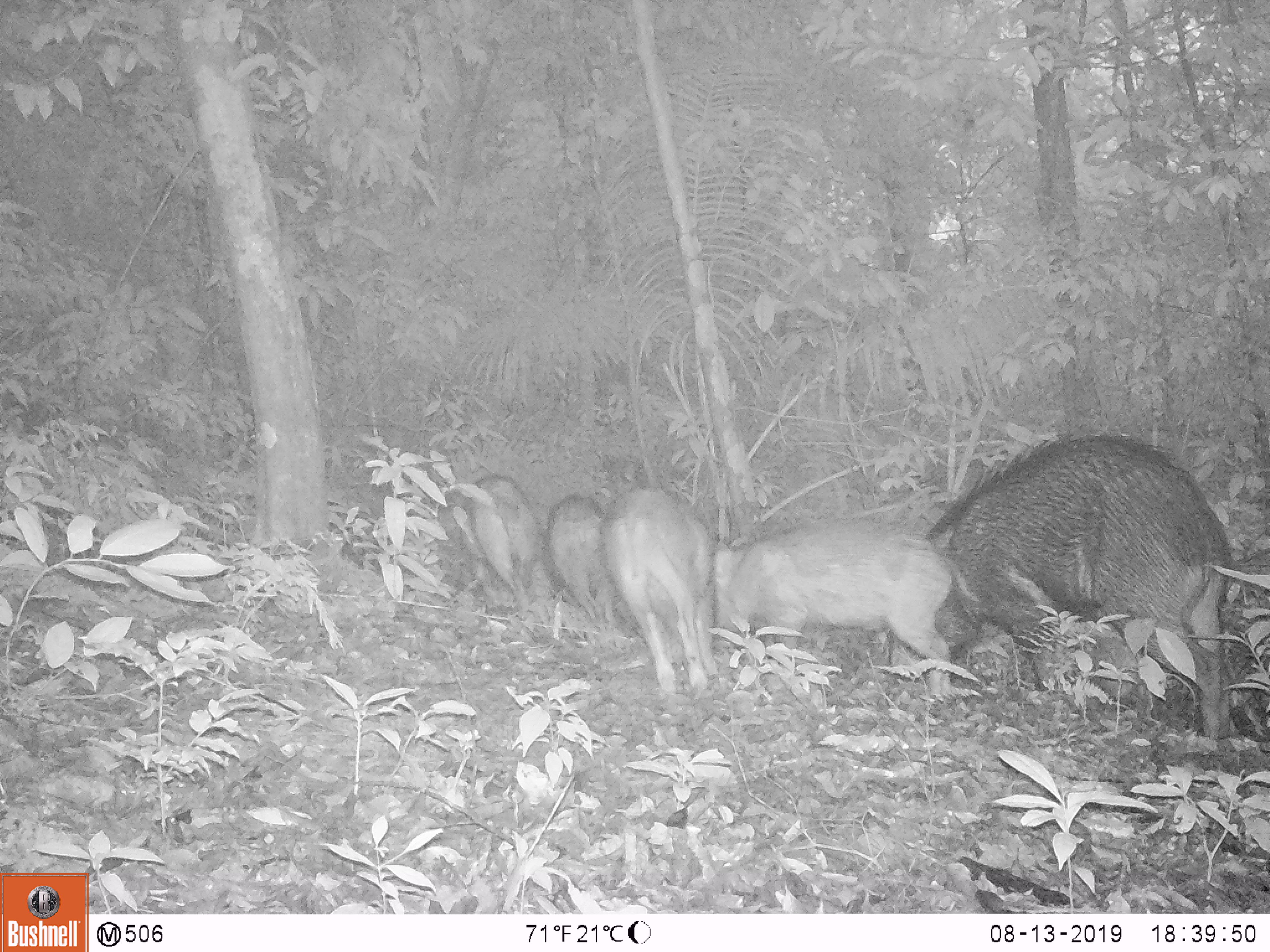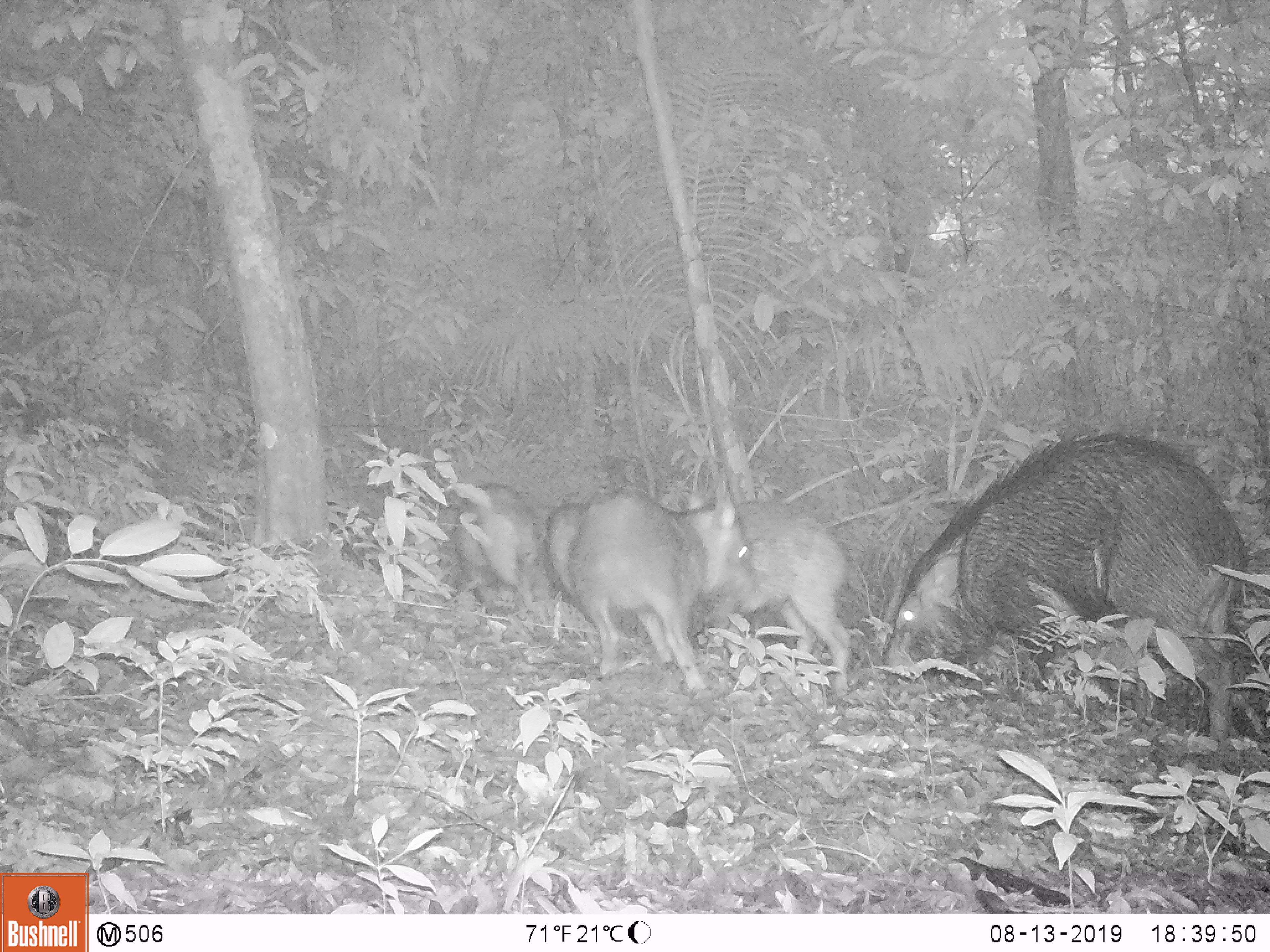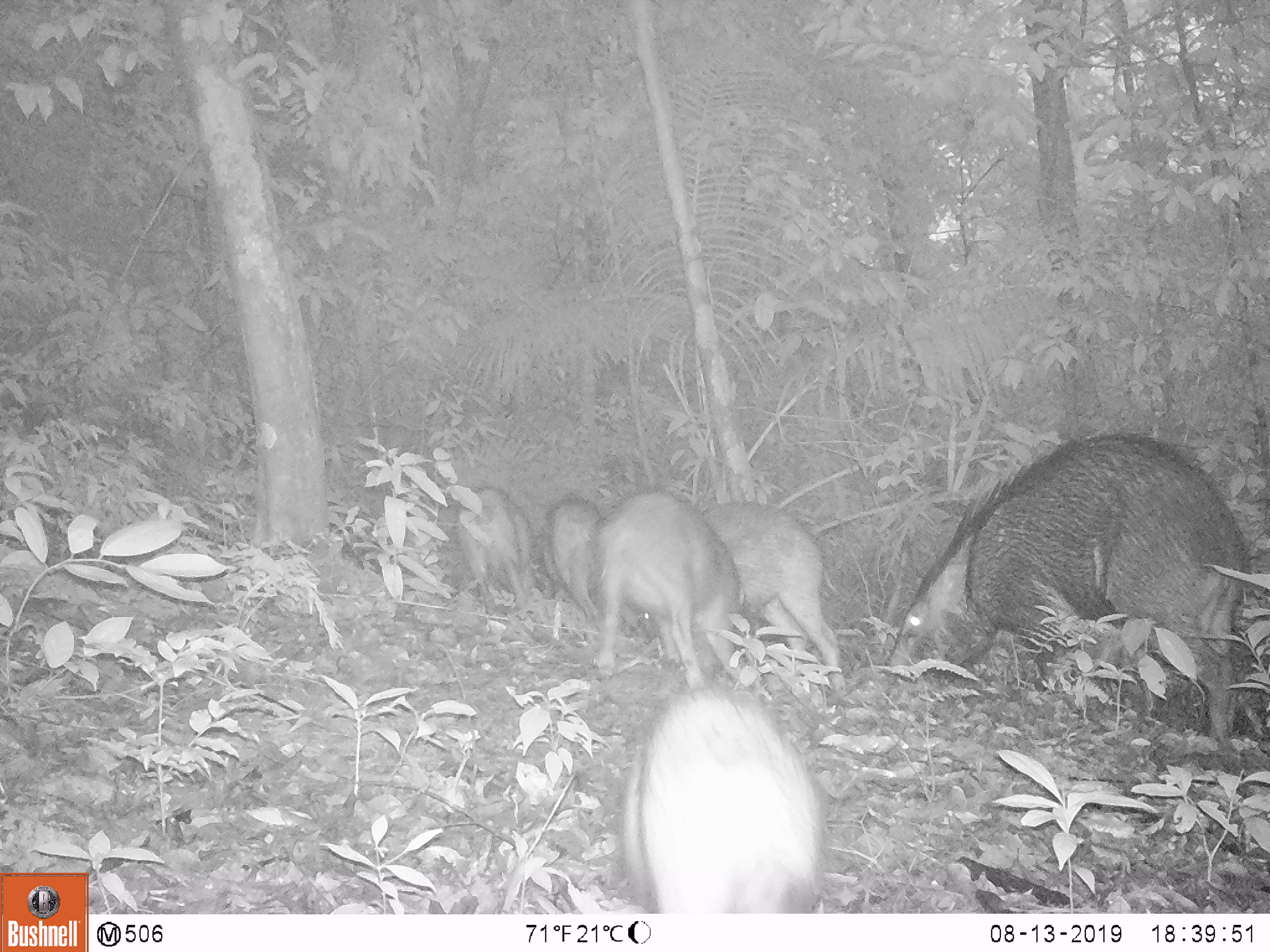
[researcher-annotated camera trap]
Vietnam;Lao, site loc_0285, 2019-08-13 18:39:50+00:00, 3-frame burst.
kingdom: Animalia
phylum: Chordata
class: Mammalia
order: Artiodactyla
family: Suidae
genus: Sus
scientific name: Sus scrofa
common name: eurasian wild pig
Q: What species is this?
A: Eurasian wild pig (Sus scrofa).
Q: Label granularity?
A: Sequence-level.